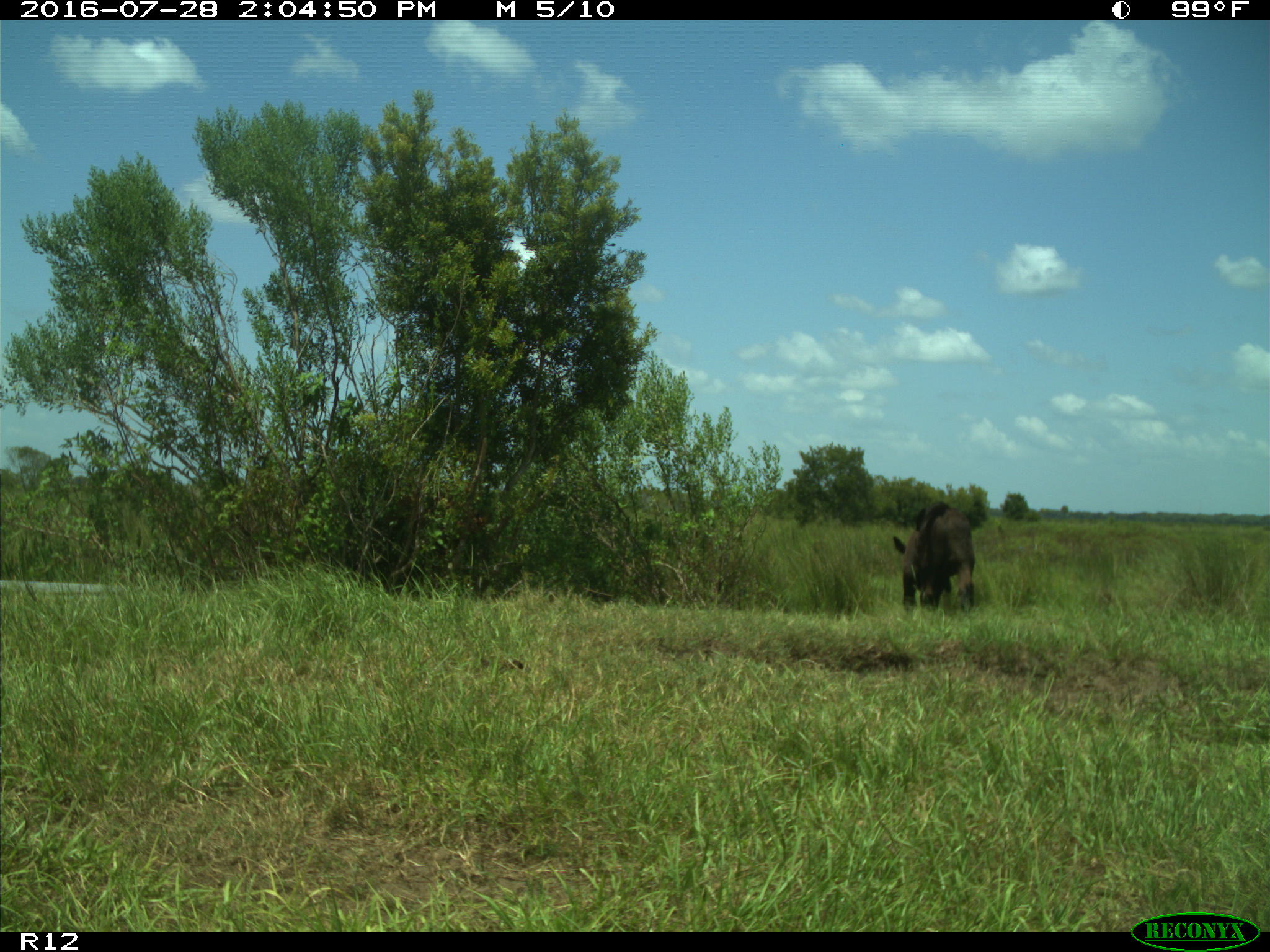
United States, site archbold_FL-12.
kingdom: Animalia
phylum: Chordata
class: Mammalia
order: Artiodactyla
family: Bovidae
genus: Bos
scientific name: Bos taurus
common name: domestic cow